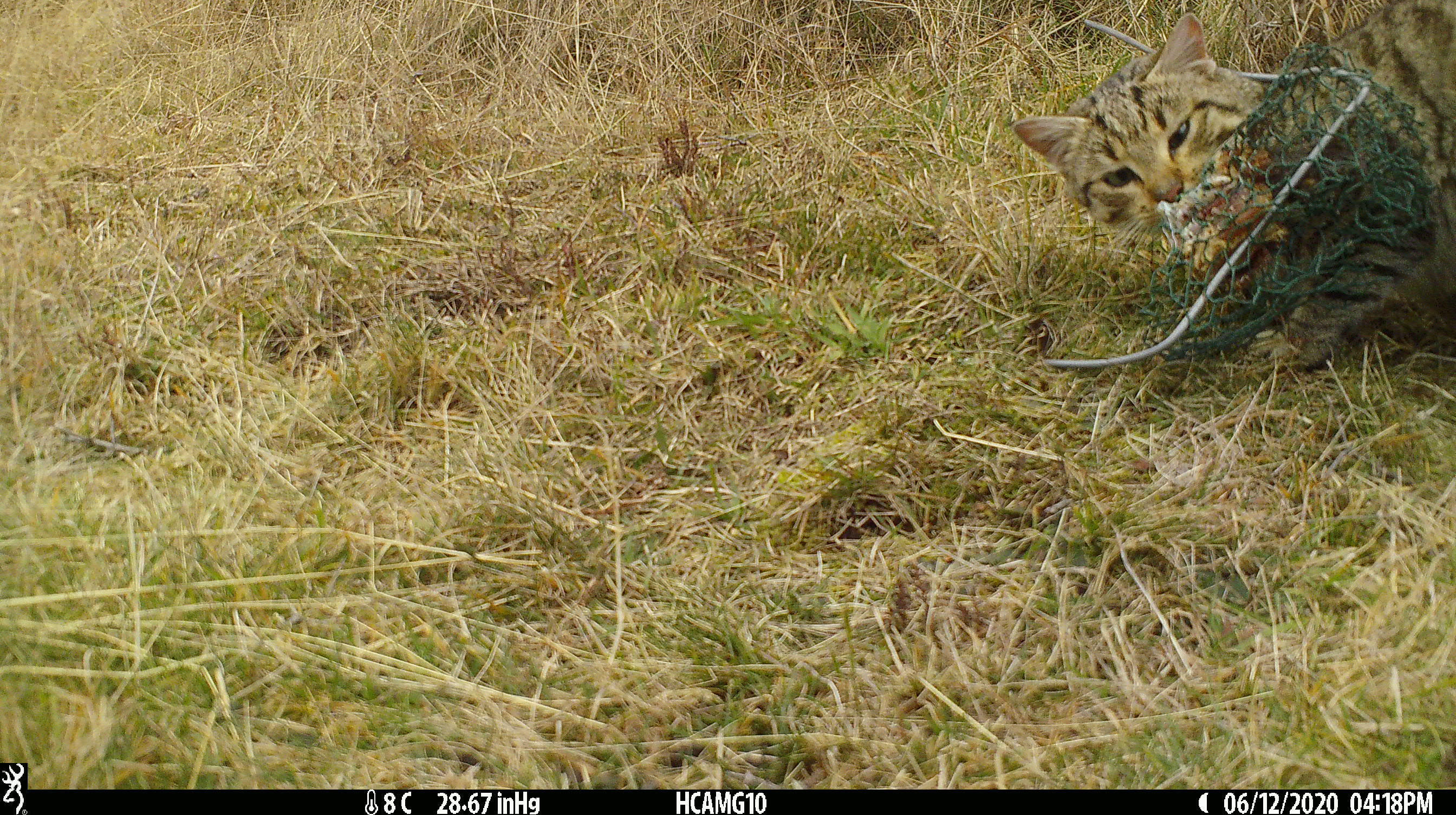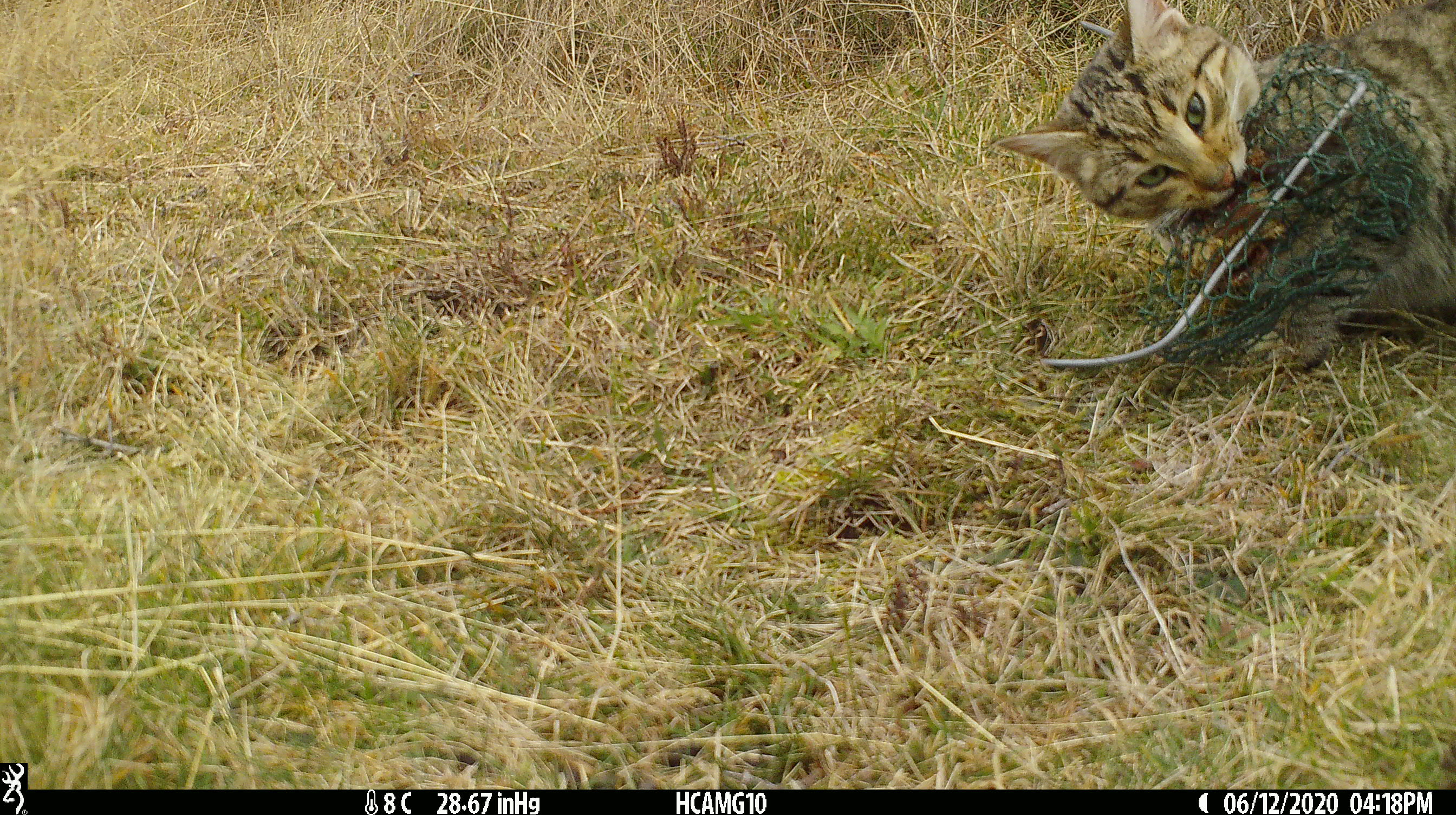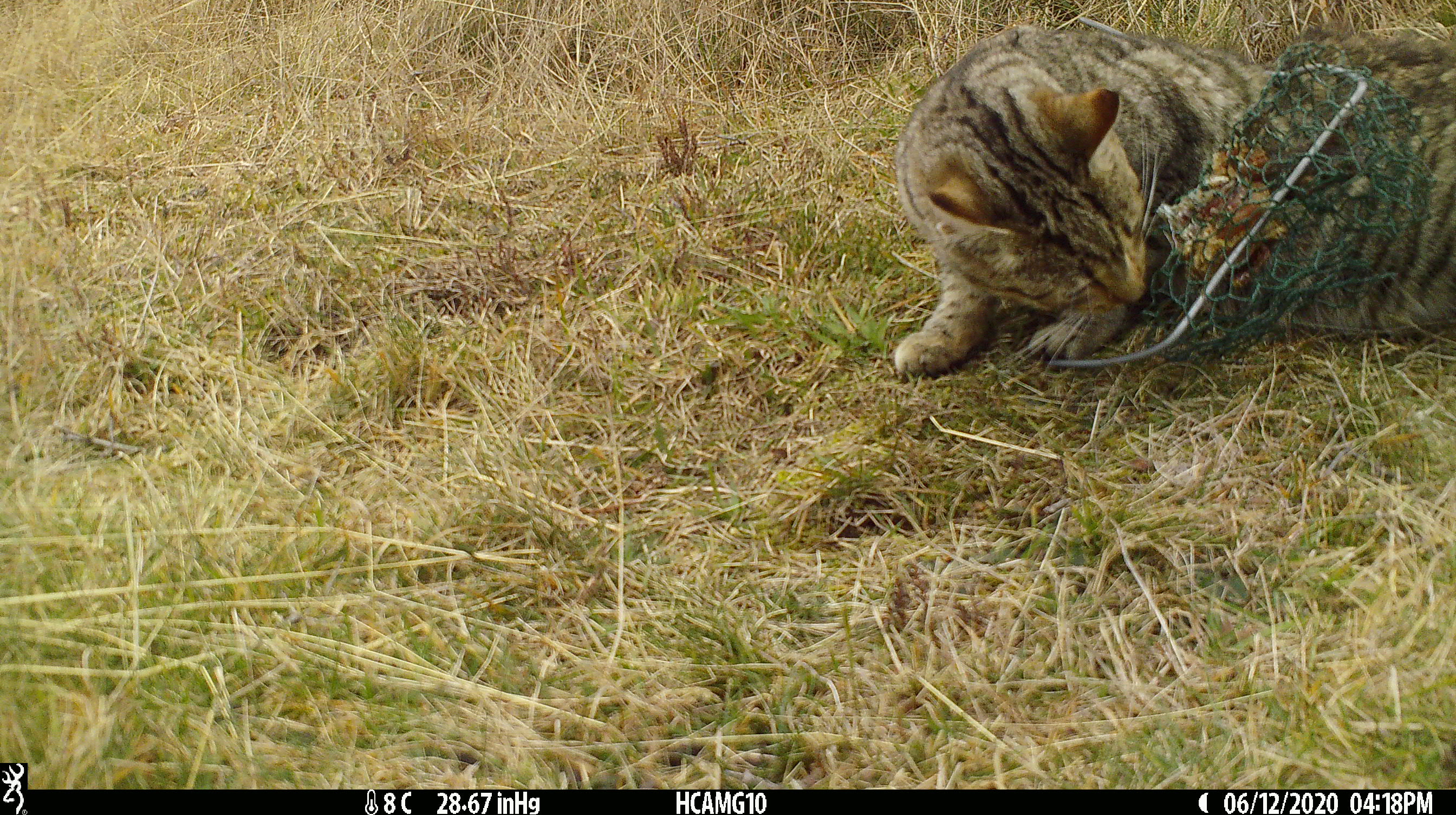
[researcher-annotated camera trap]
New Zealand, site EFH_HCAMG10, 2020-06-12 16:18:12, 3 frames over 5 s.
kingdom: Animalia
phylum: Chordata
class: Mammalia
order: Carnivora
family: Felidae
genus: Felis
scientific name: Felis catus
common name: domestic cat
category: cat